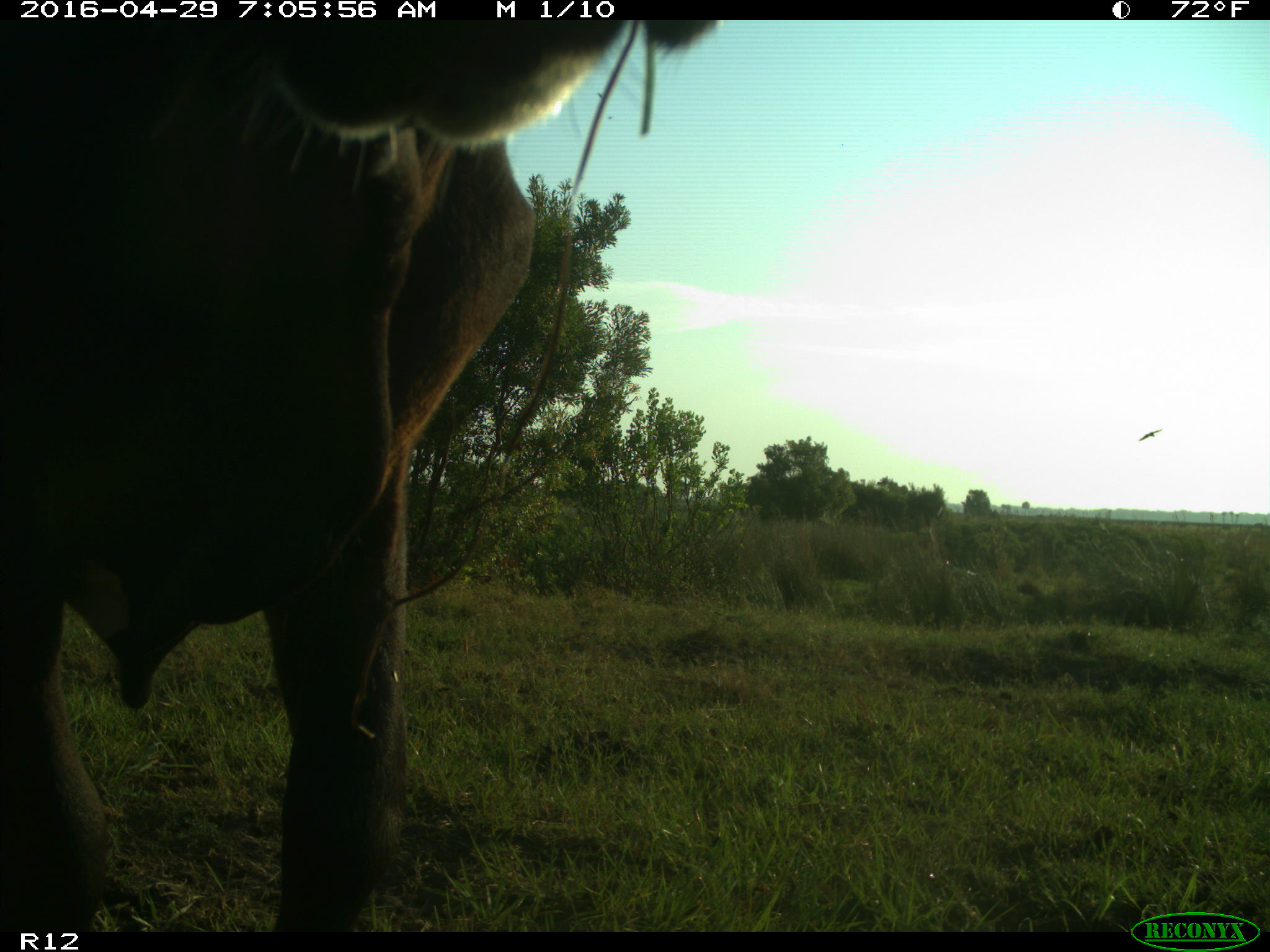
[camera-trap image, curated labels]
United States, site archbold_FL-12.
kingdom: Animalia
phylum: Chordata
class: Mammalia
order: Artiodactyla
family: Bovidae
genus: Bos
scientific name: Bos taurus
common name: domestic cow